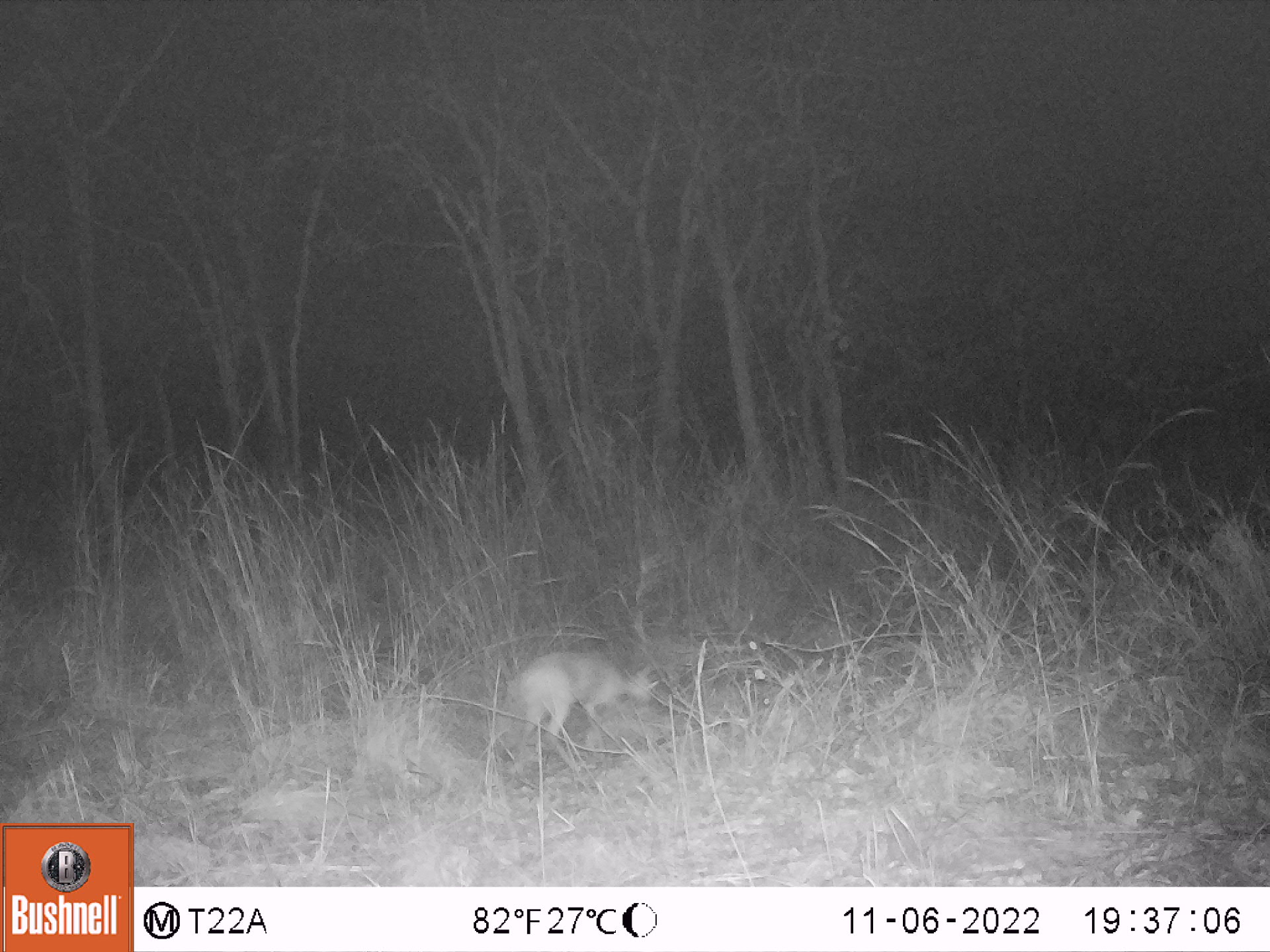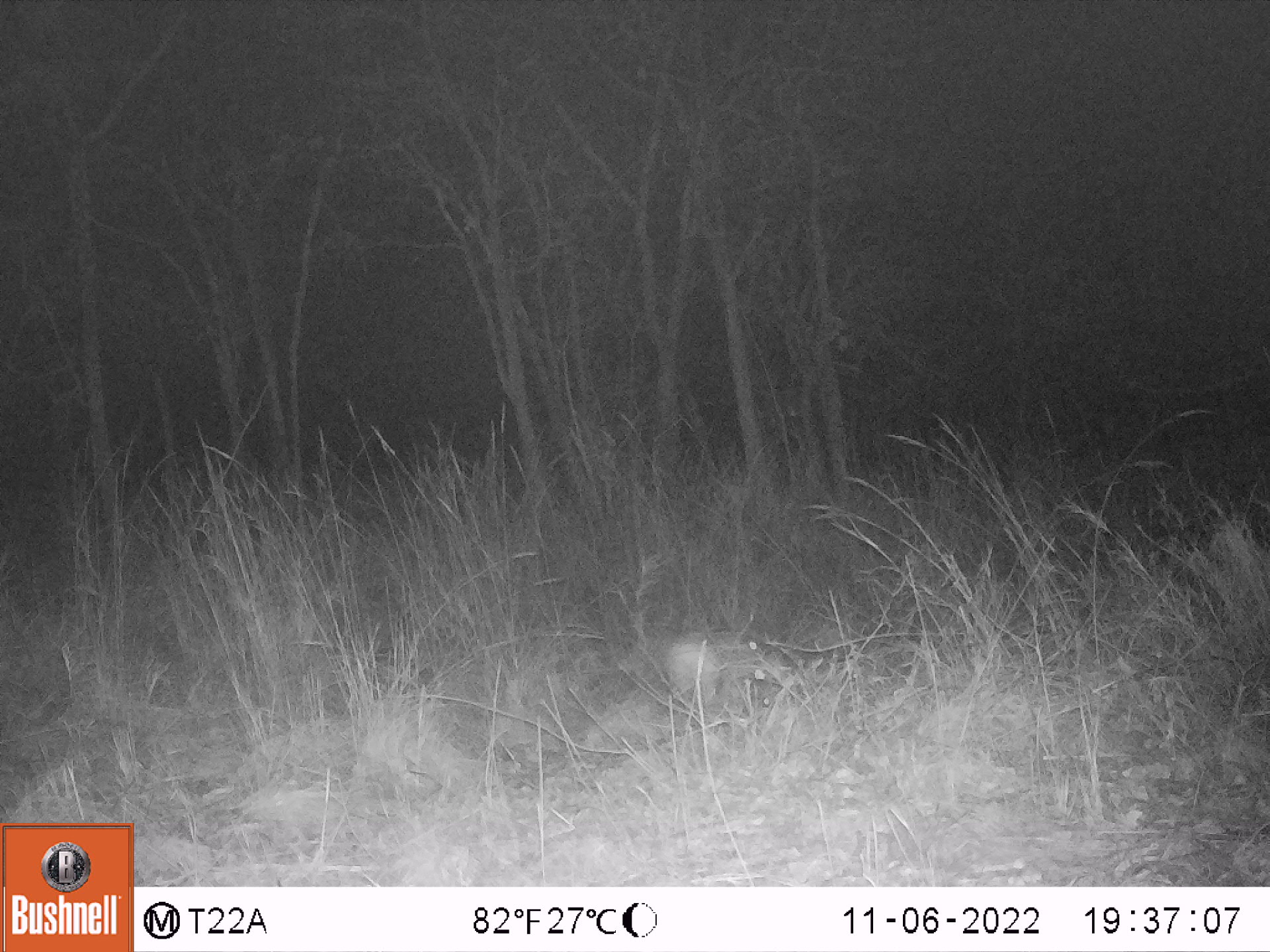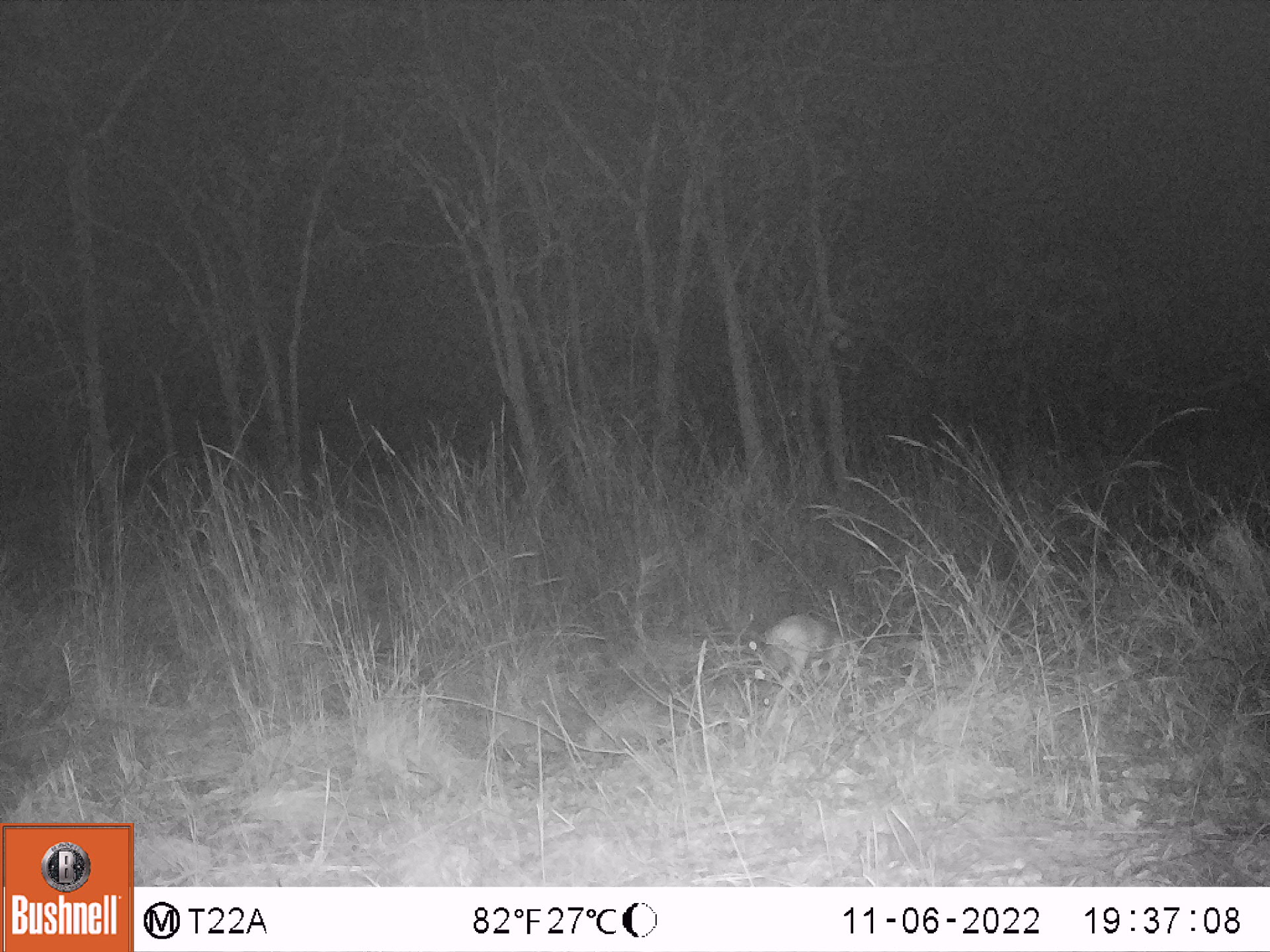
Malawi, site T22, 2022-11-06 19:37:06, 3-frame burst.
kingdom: Animalia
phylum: Chordata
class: Mammalia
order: Artiodactyla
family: Bovidae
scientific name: Antilopinae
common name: small antelope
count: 1